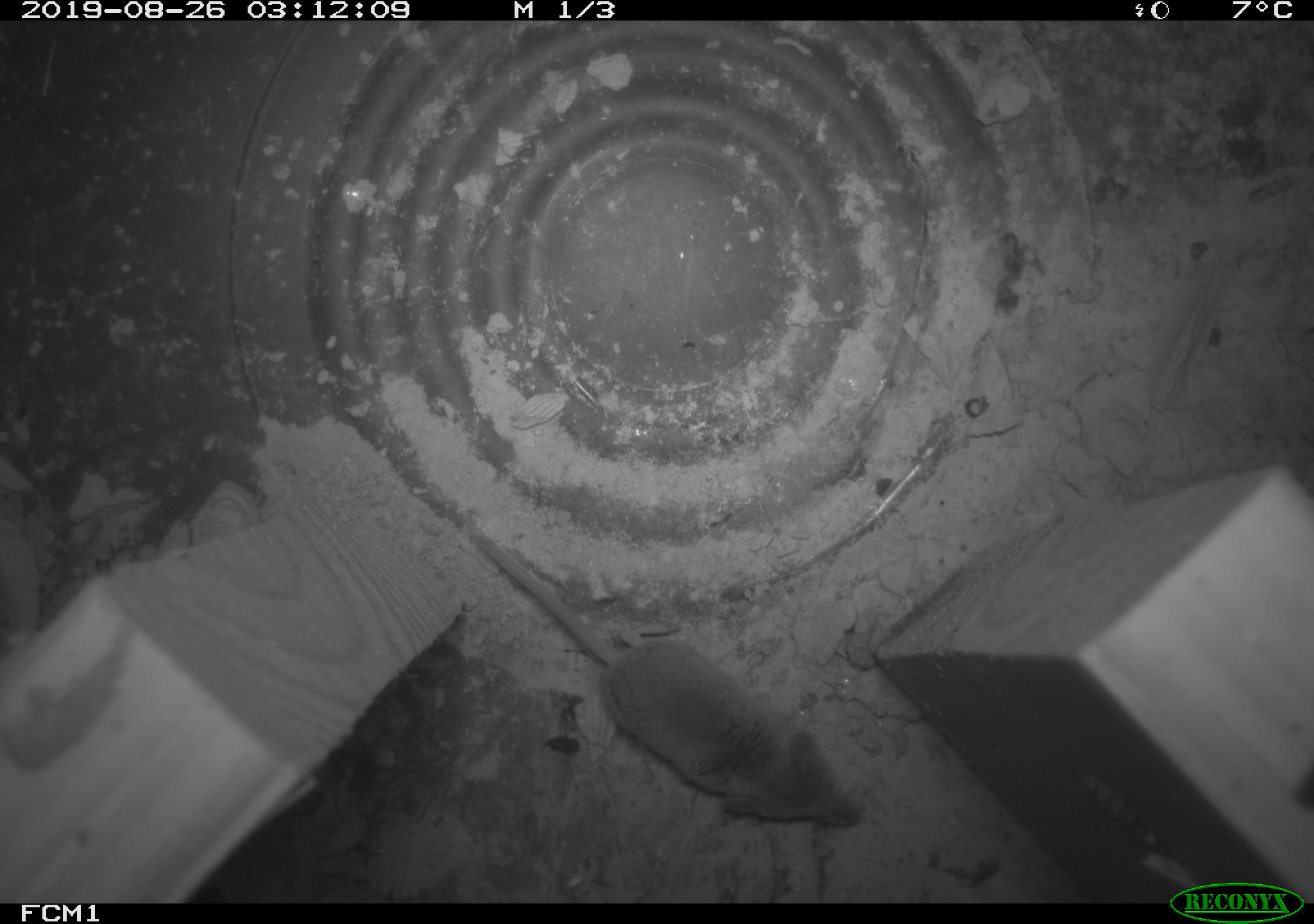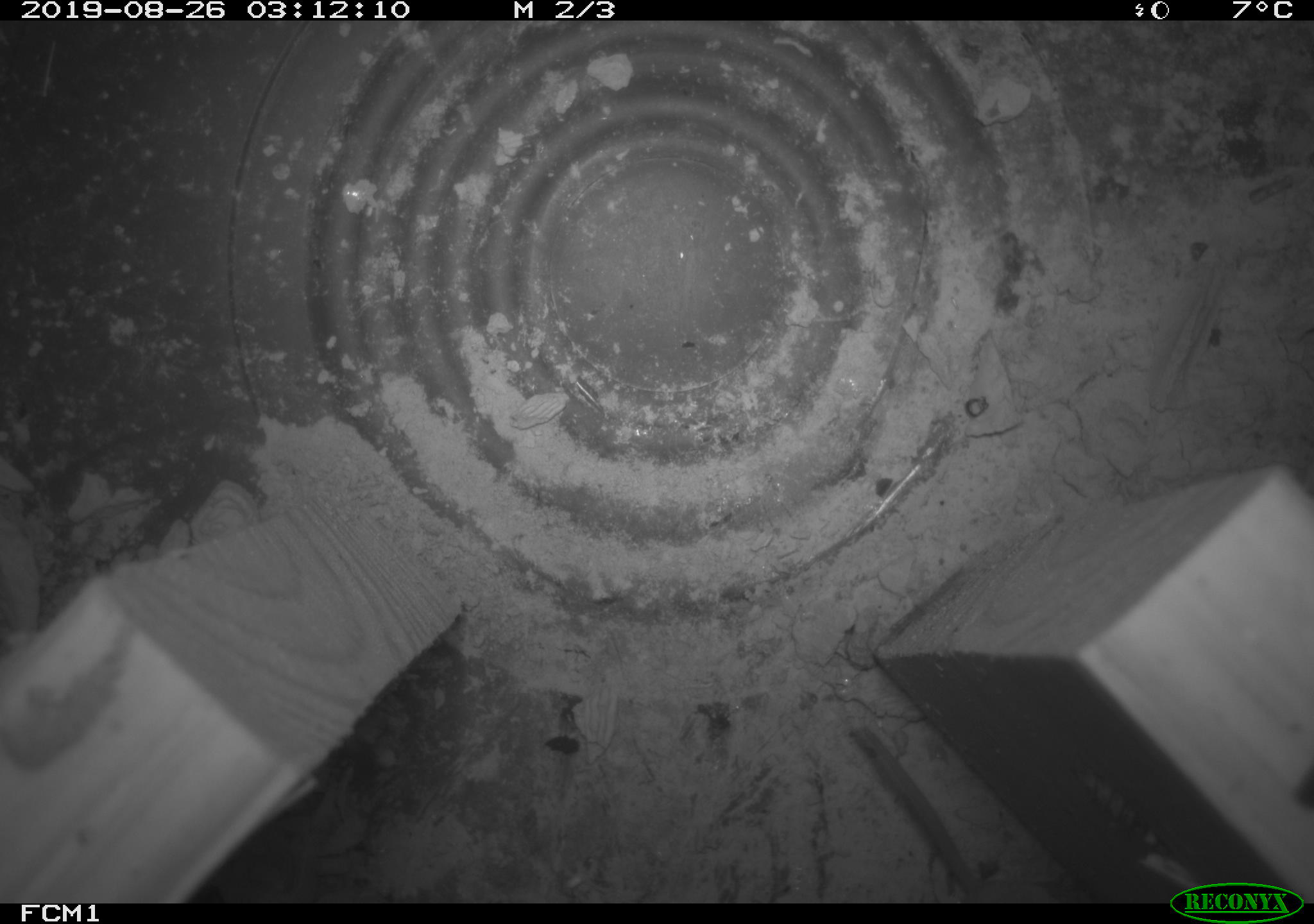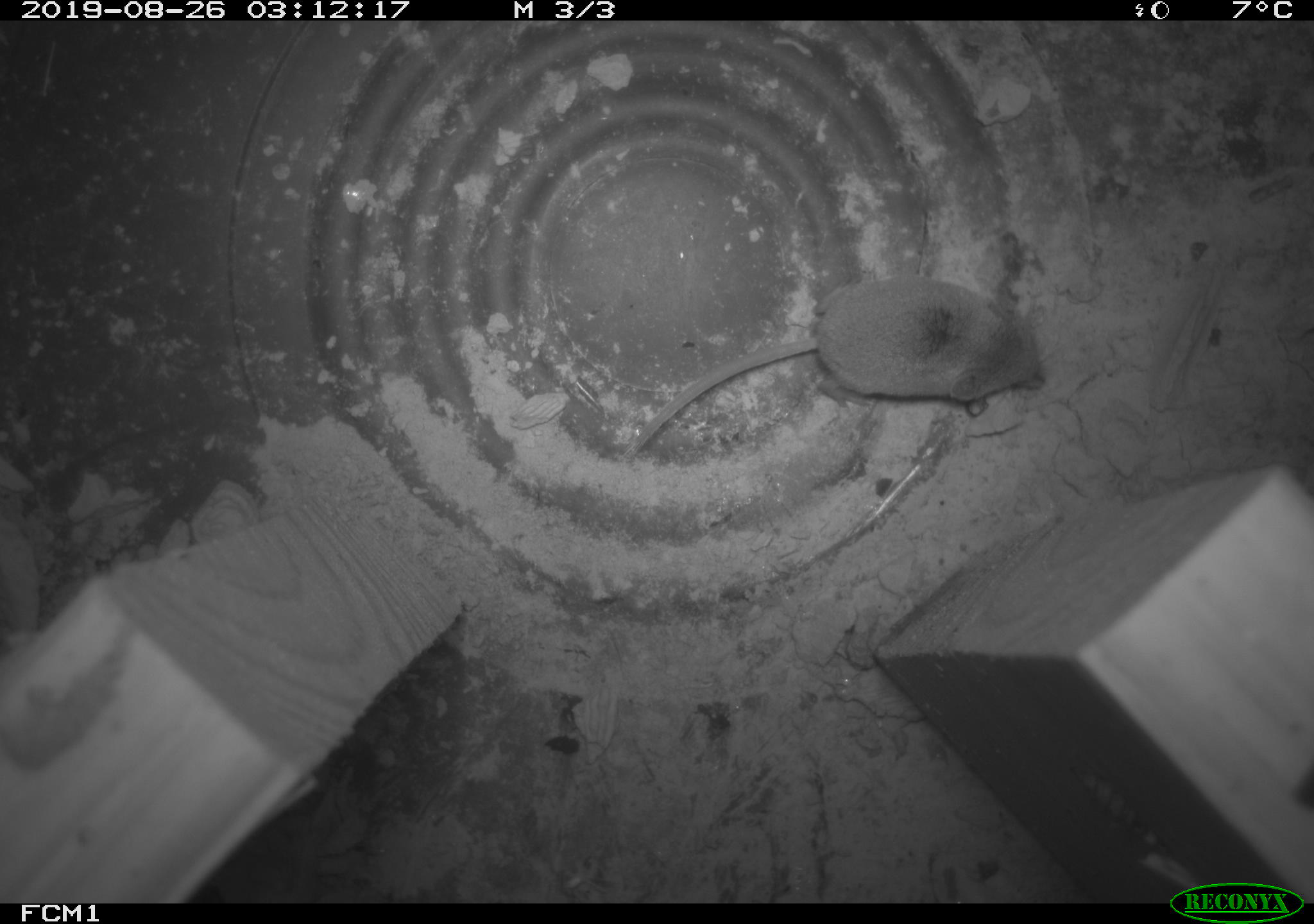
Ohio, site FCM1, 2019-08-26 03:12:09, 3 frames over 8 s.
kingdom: Animalia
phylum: Chordata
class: Mammalia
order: Eulipotyphla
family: Soricidae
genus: Sorex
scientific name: Sorex cinereus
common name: masked shrew